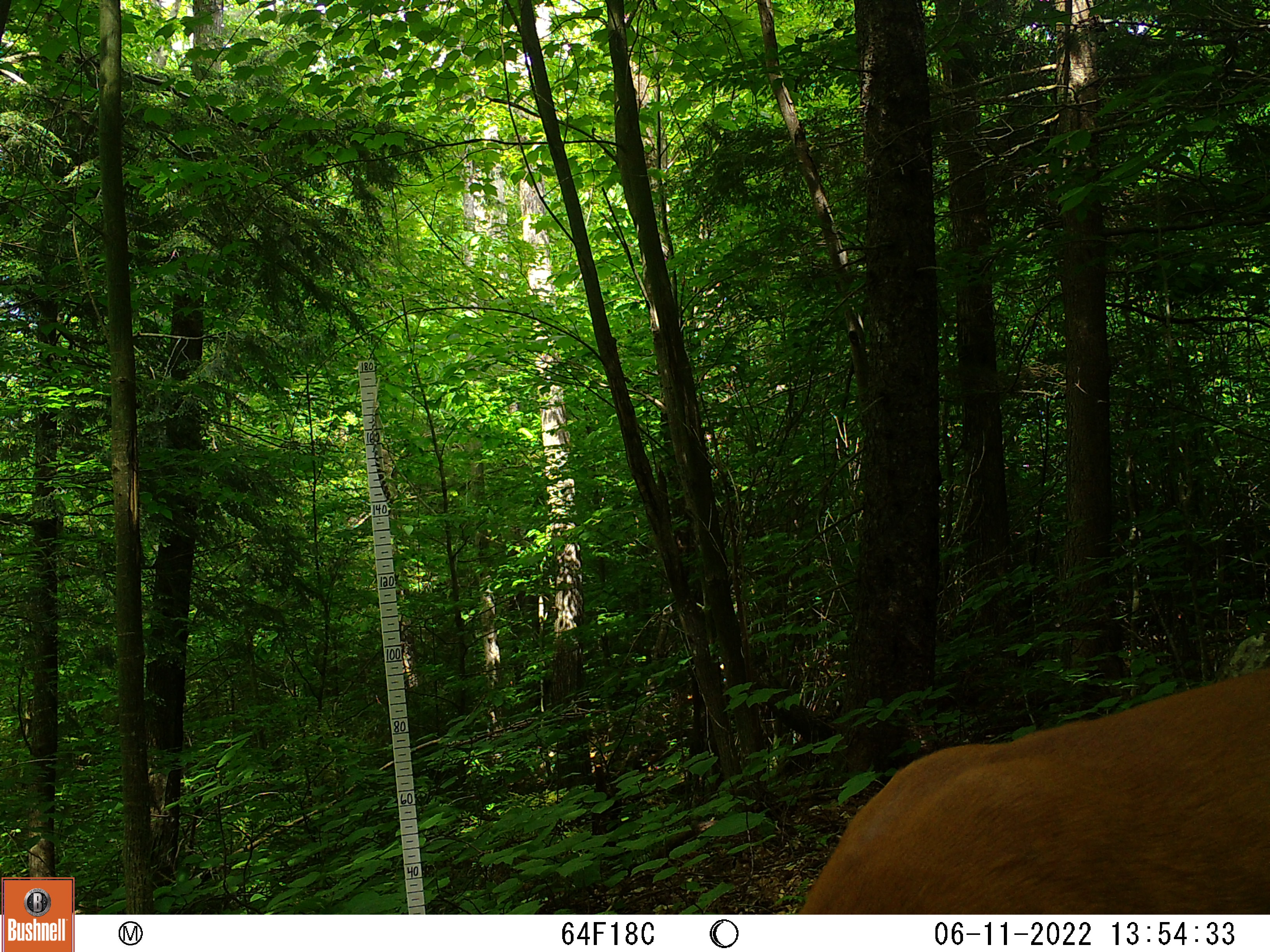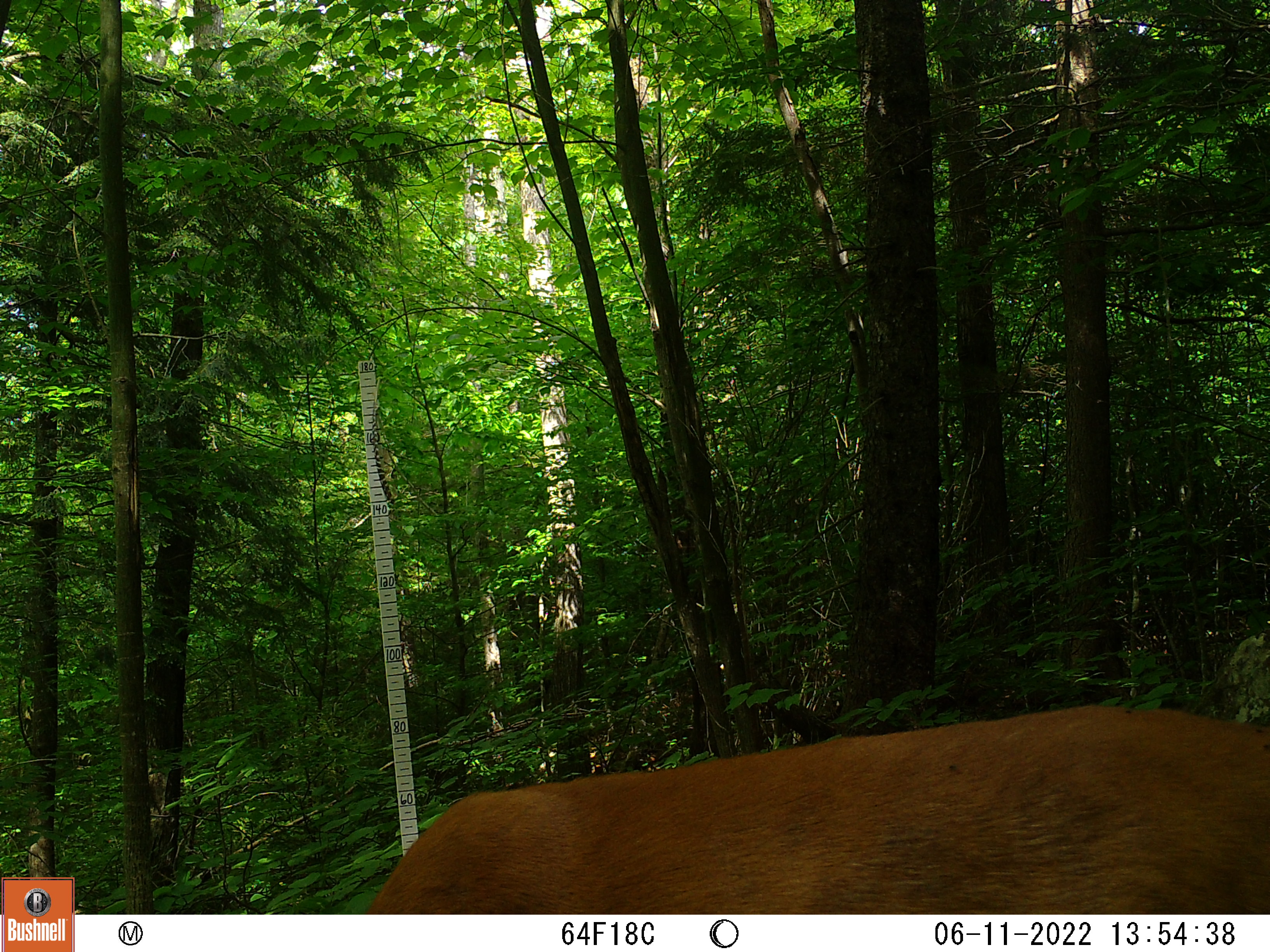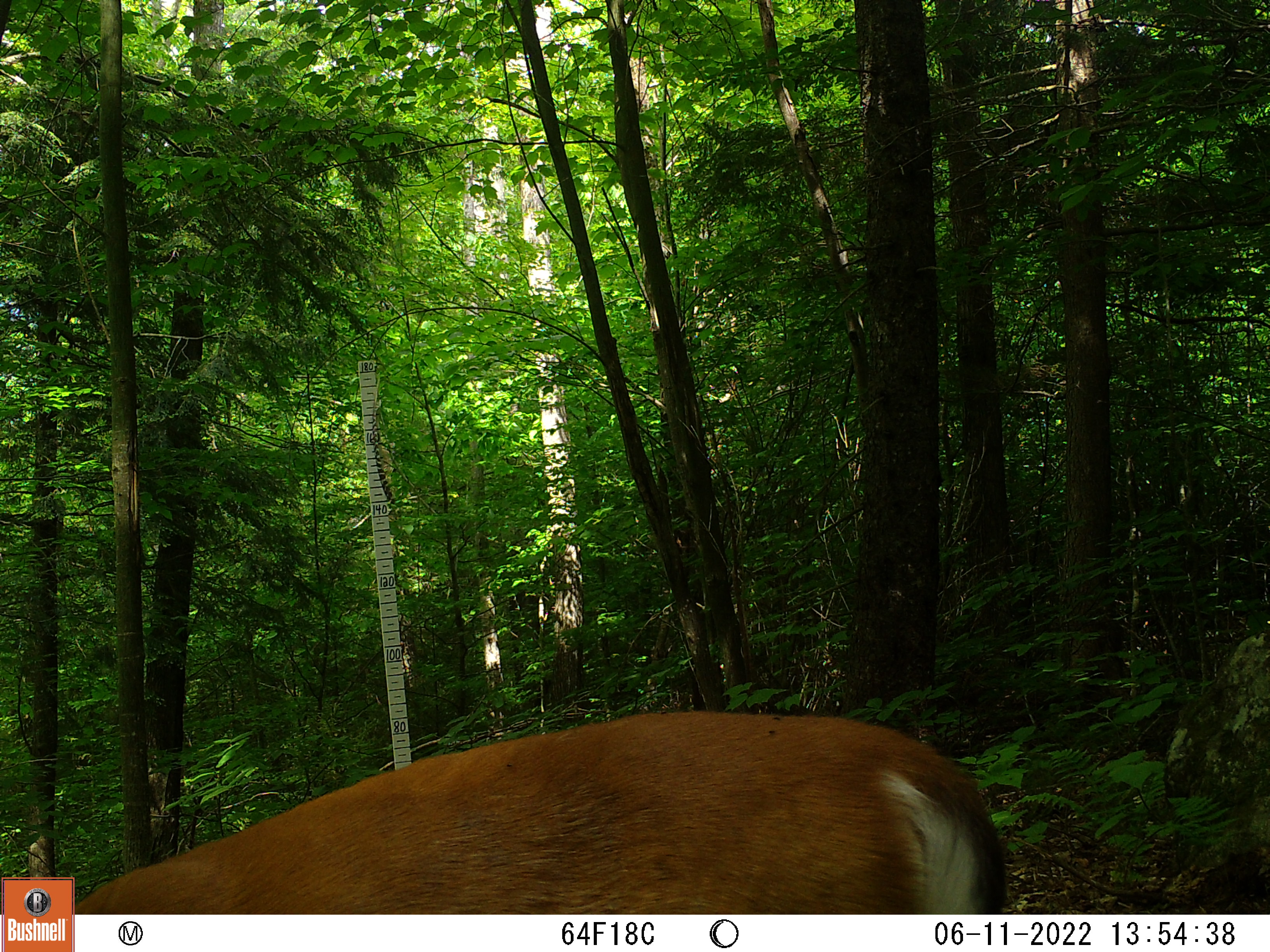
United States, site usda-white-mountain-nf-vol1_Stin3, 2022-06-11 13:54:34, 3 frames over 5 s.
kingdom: Animalia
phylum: Chordata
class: Mammalia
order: Artiodactyla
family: Cervidae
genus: Odocoileus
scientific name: Odocoileus virginianus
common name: white-tailed deer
White-tailed deer (Odocoileus virginianus).